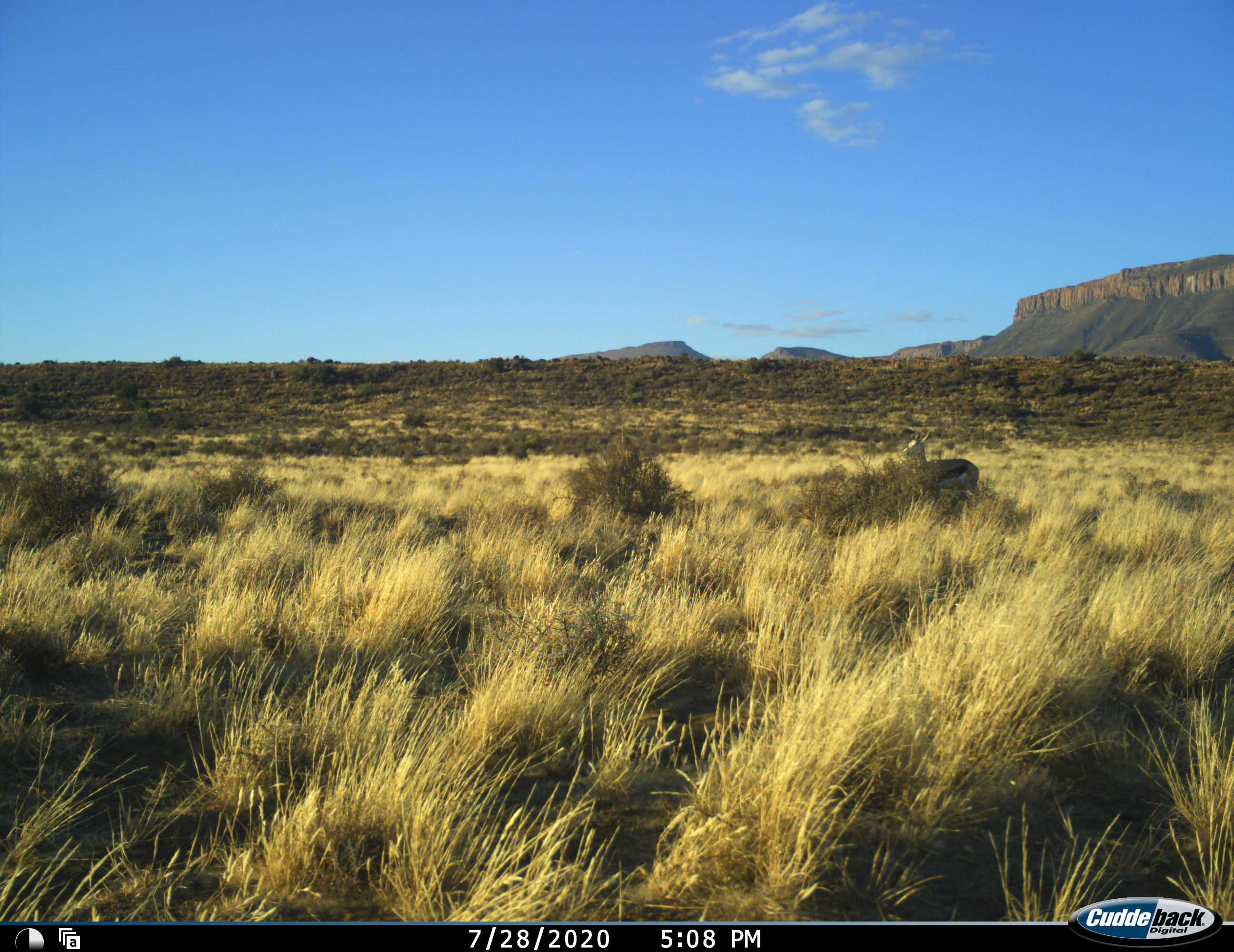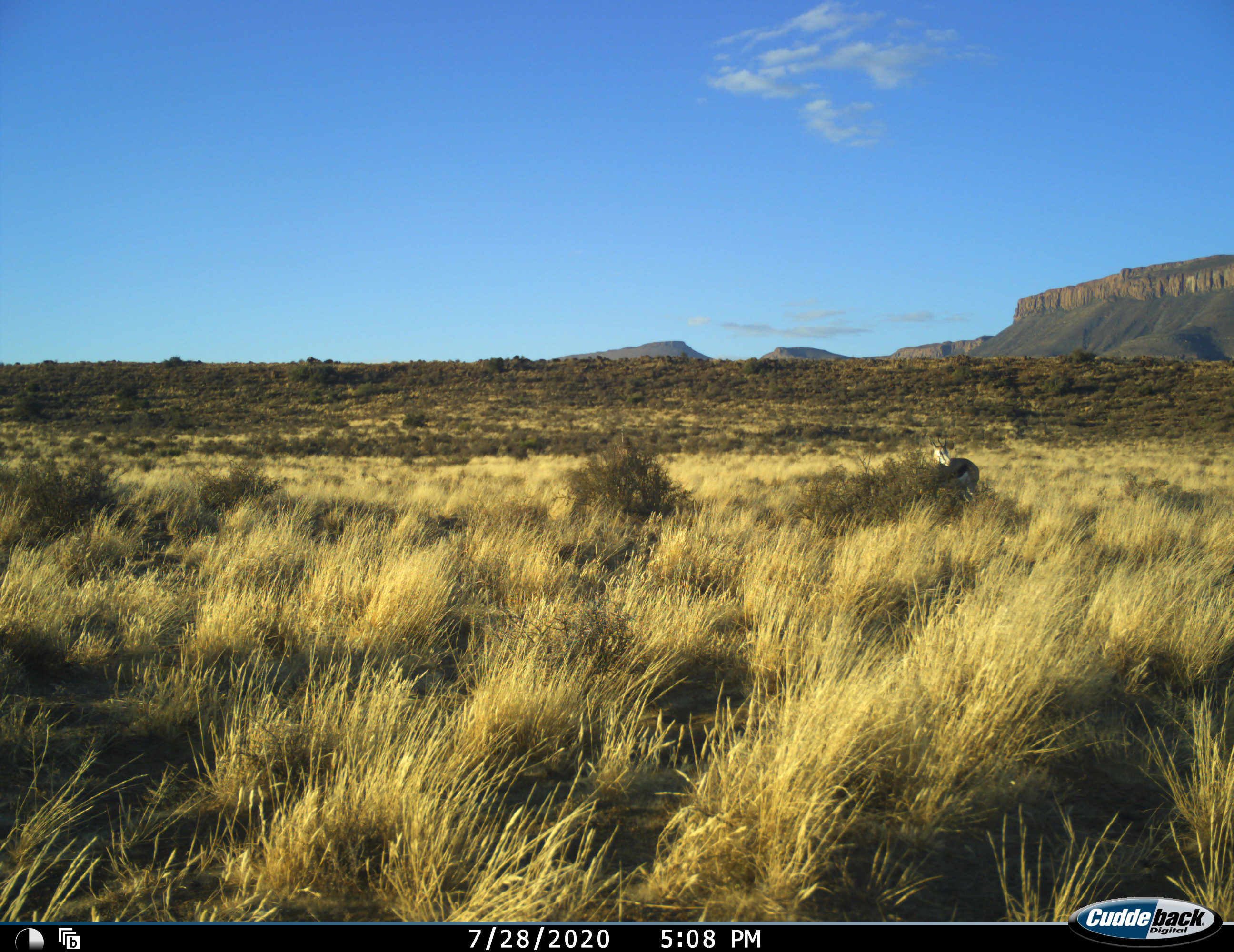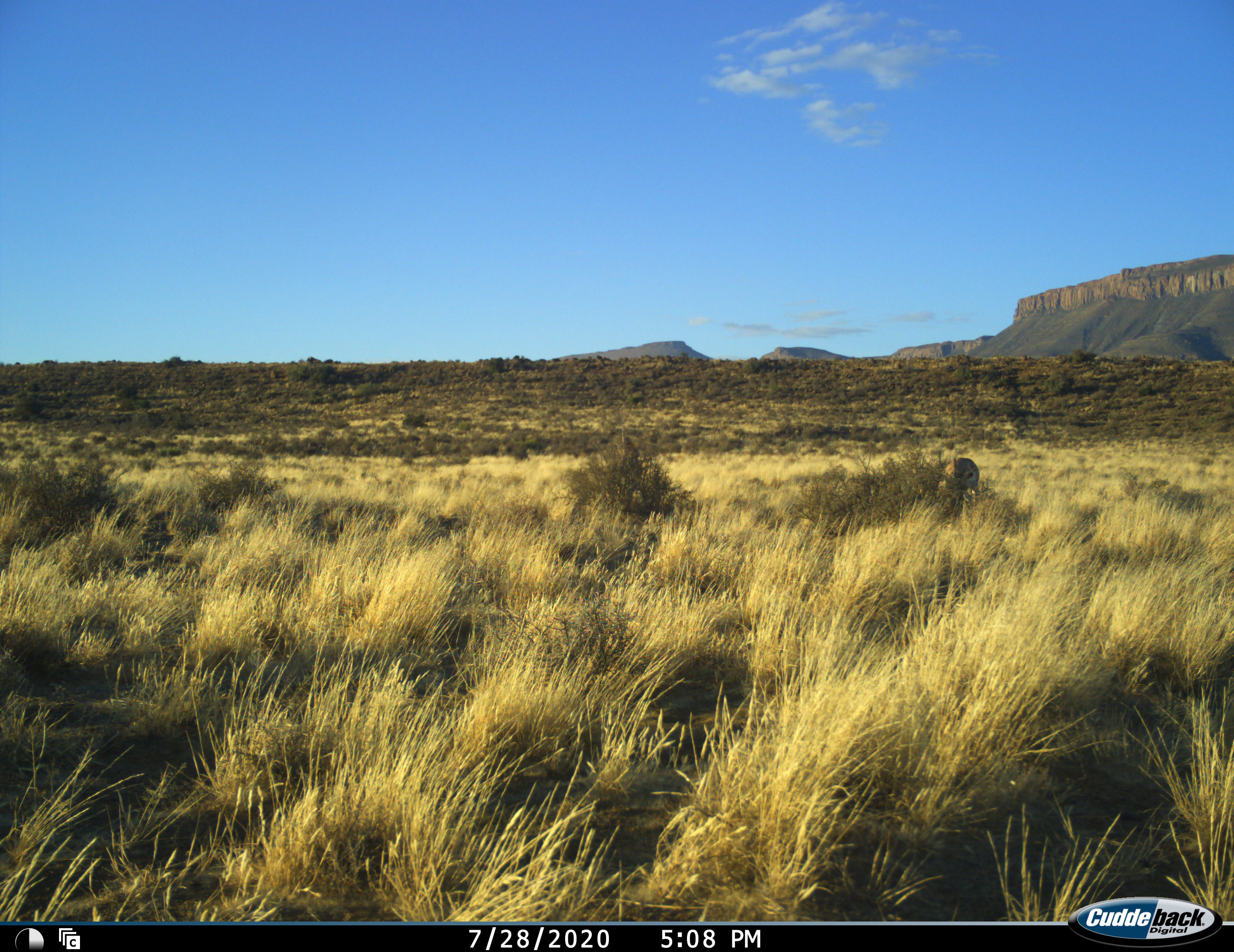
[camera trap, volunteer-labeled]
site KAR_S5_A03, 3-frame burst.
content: unidentified animal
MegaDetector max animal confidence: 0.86